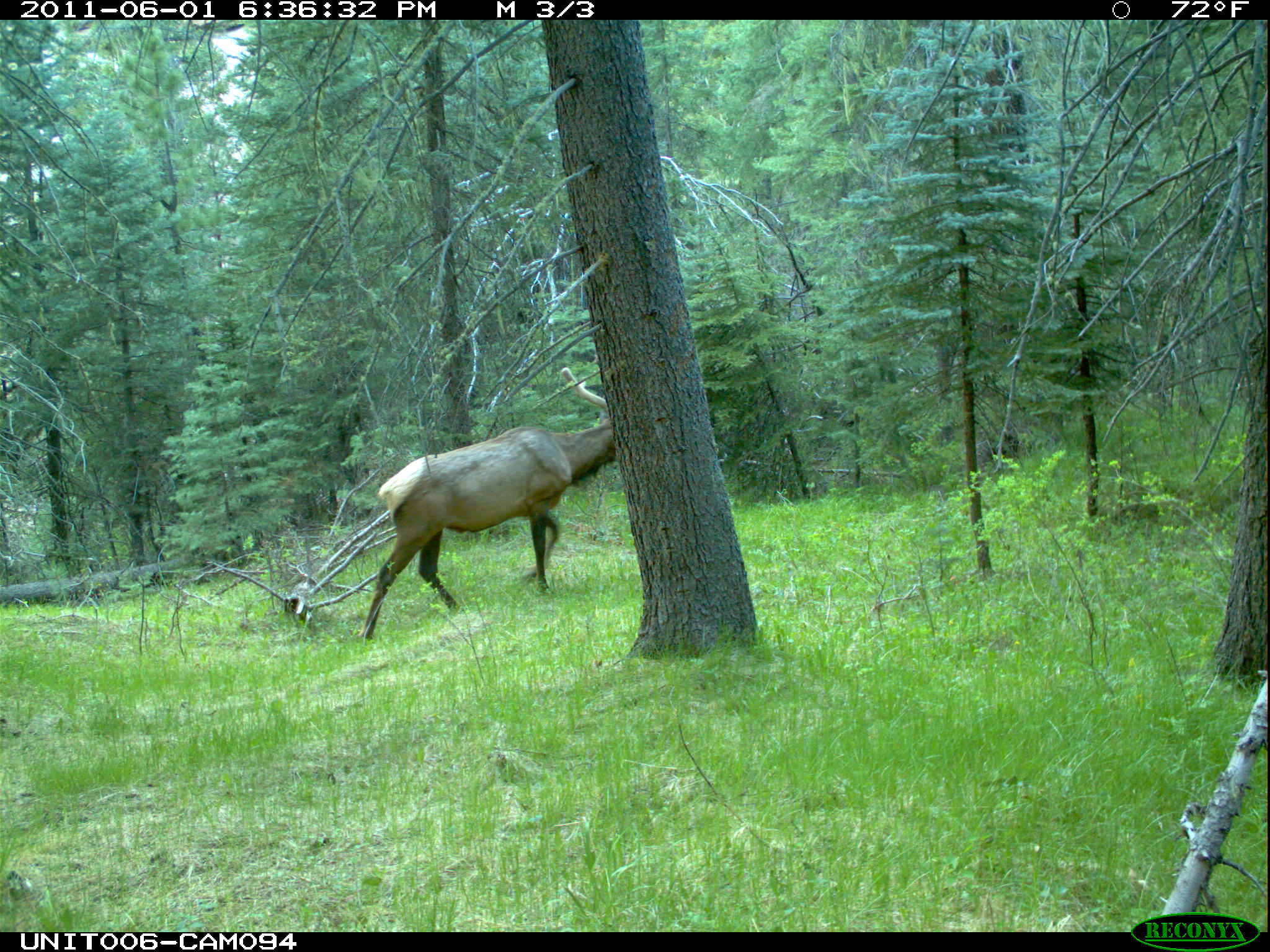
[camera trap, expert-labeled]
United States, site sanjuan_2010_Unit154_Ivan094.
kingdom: Animalia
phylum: Chordata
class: Mammalia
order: Artiodactyla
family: Cervidae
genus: Cervus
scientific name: Cervus elaphus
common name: red deer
Cervus elaphus (red deer).